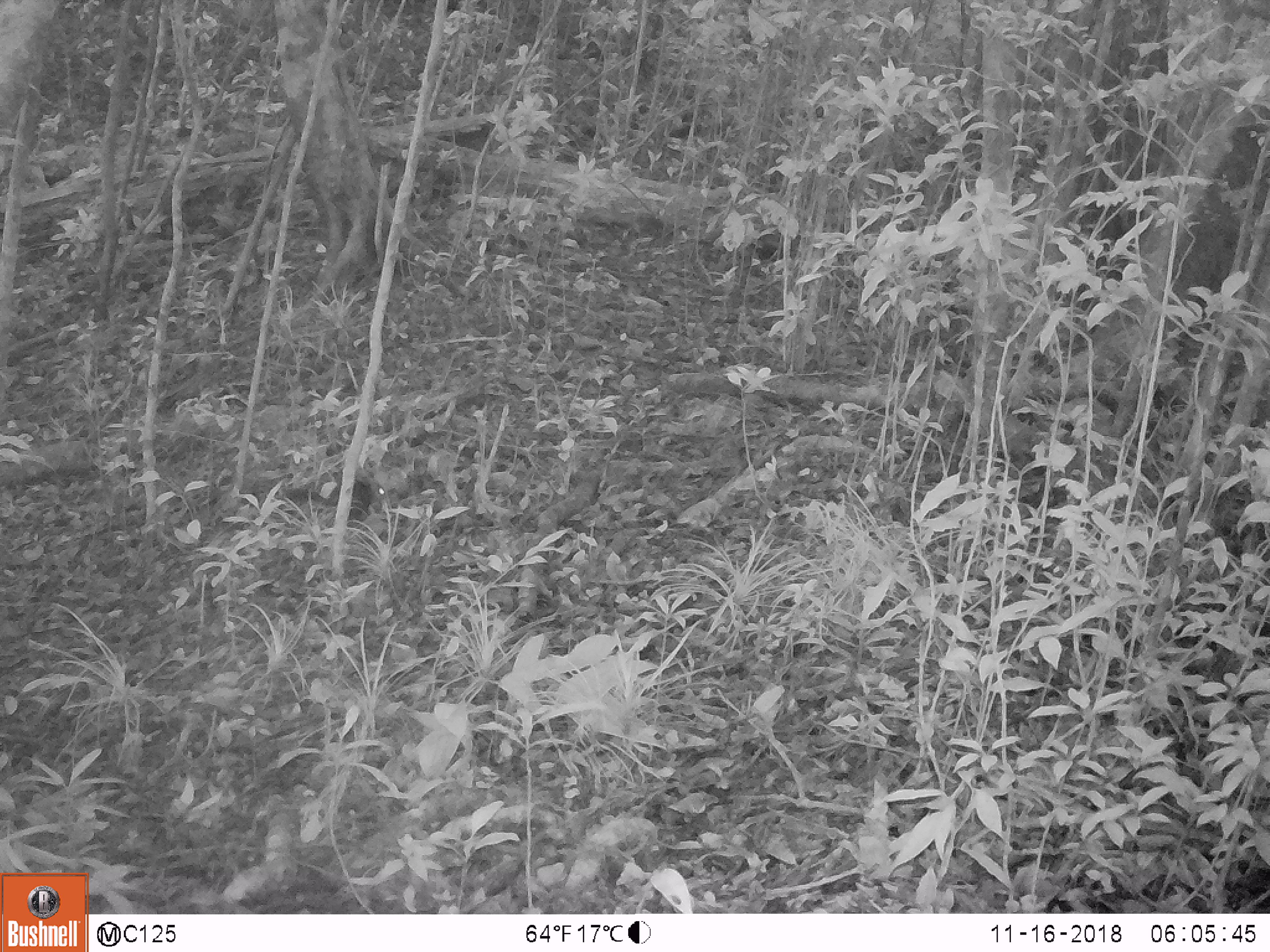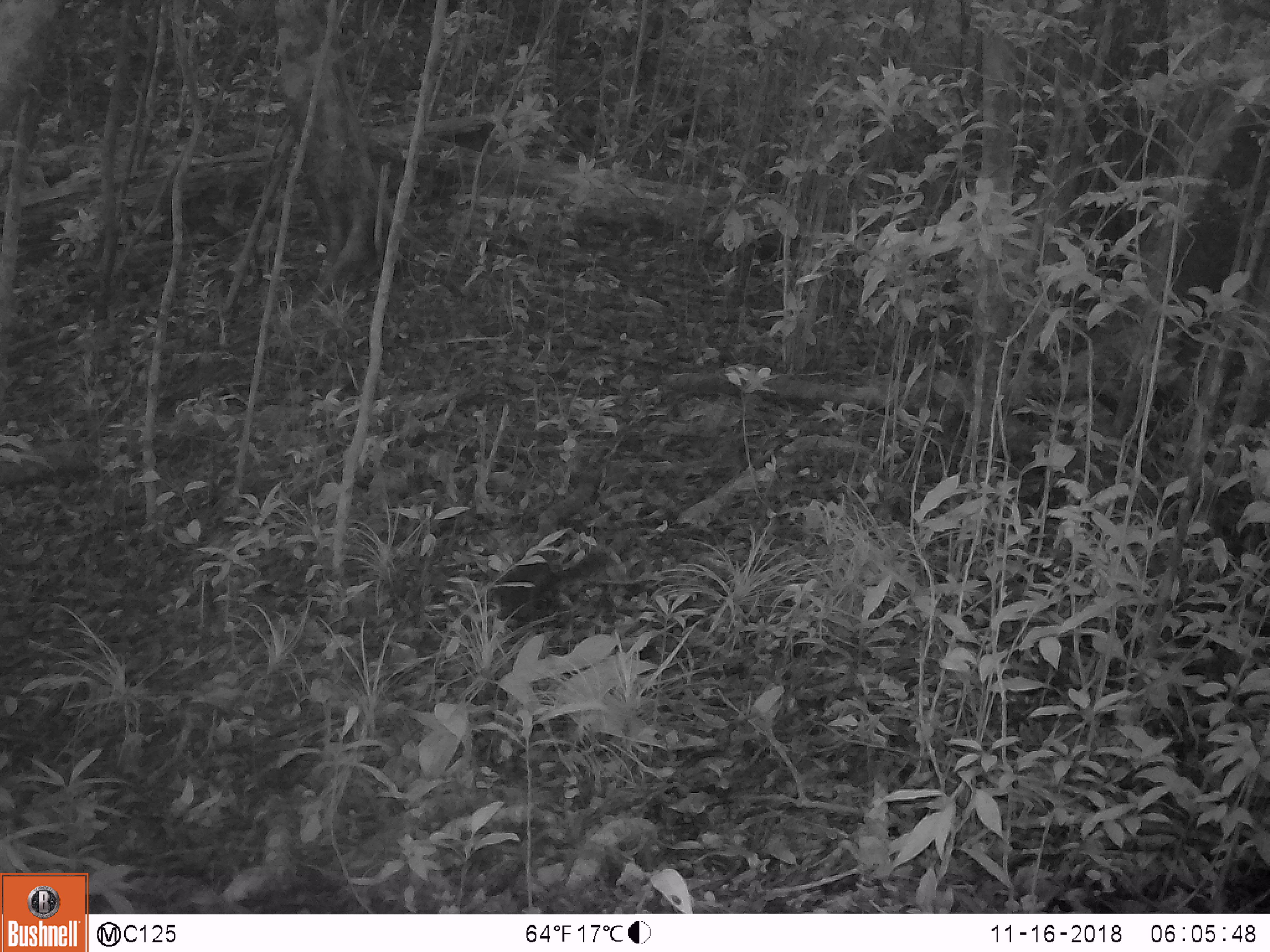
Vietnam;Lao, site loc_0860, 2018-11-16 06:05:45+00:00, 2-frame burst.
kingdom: Animalia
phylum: Chordata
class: Mammalia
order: Rodentia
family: Sciuridae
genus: Dremomys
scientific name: Dremomys rufigenis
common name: red-cheeked squirrel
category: red cheeked squirrel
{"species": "red cheeked squirrel (red-cheeked squirrel) (Dremomys rufigenis)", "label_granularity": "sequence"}